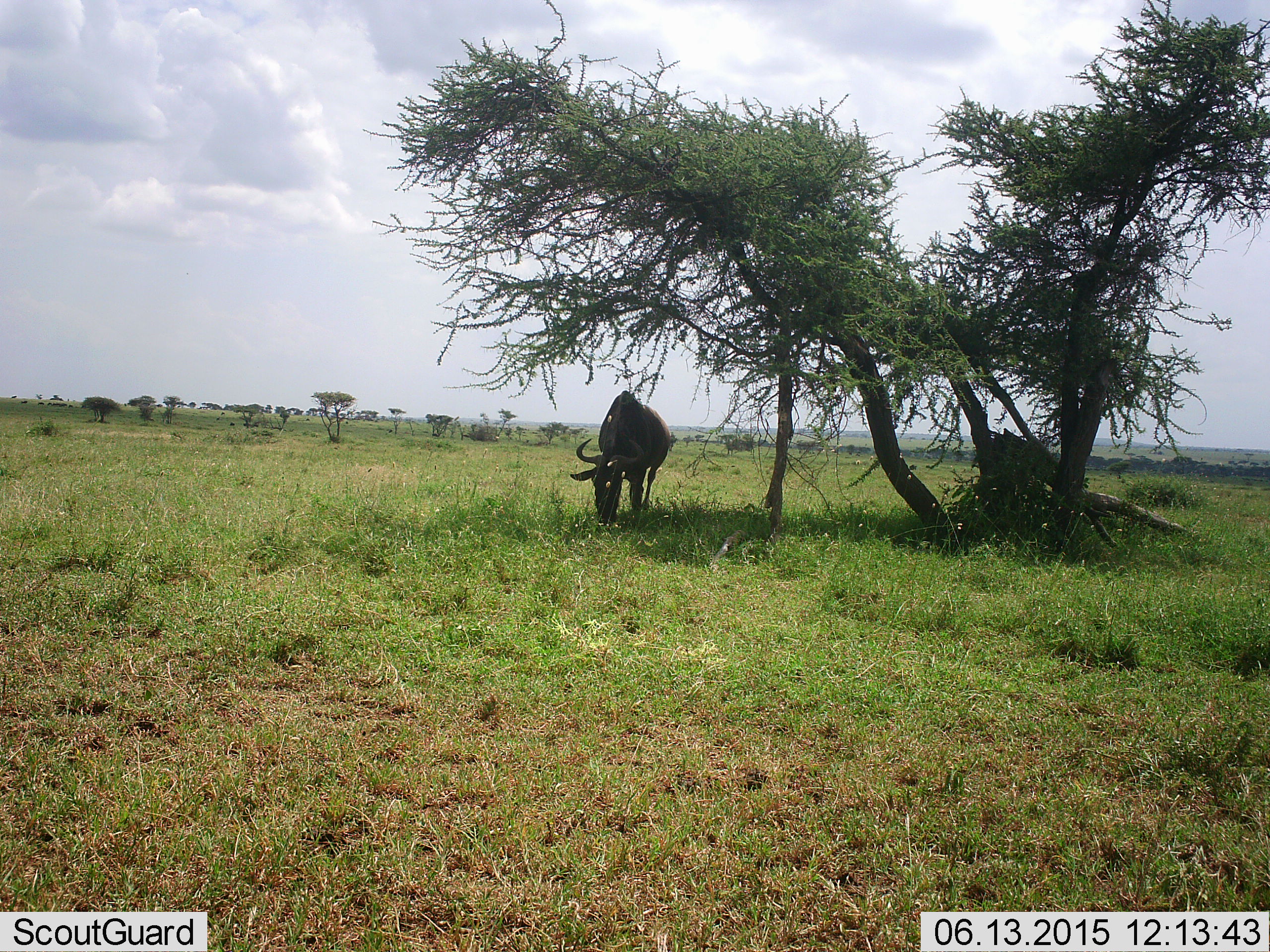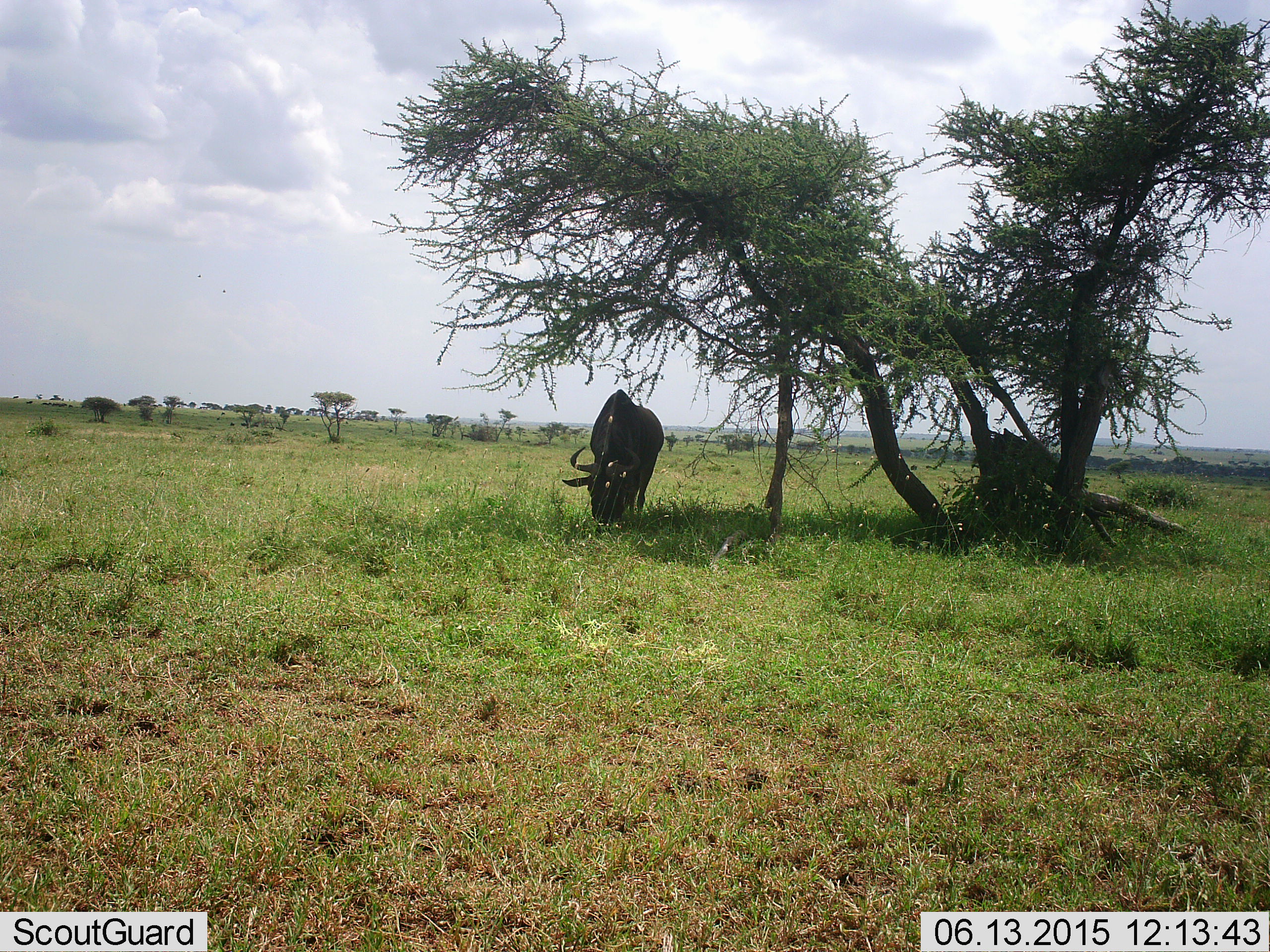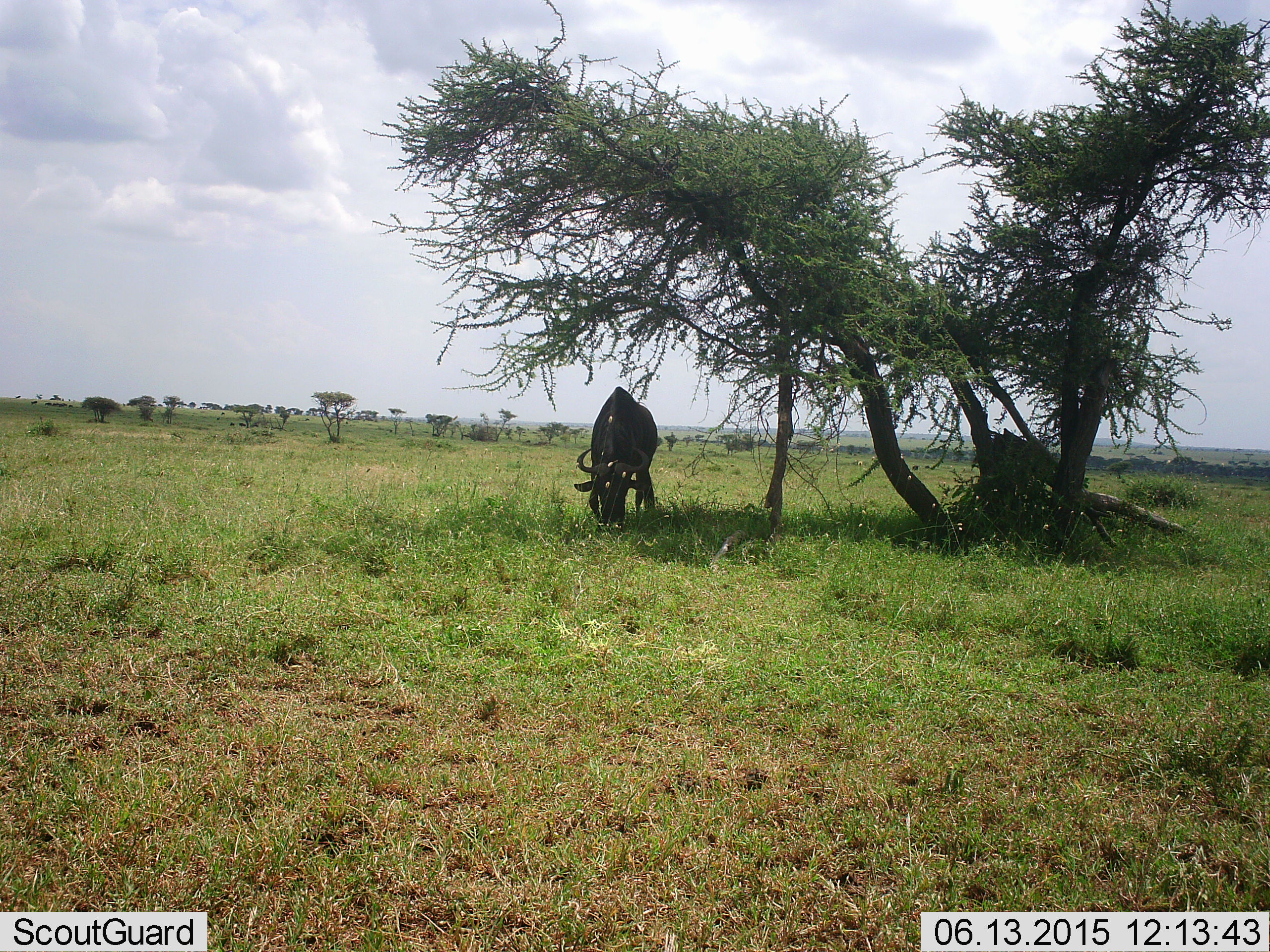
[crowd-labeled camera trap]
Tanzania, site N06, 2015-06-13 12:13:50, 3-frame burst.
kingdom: Animalia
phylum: Chordata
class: Mammalia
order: Artiodactyla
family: Bovidae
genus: Connochaetes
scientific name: Connochaetes taurinus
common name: blue wildebeest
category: wildebeest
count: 1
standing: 30%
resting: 0%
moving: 0%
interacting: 0%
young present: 0%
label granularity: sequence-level